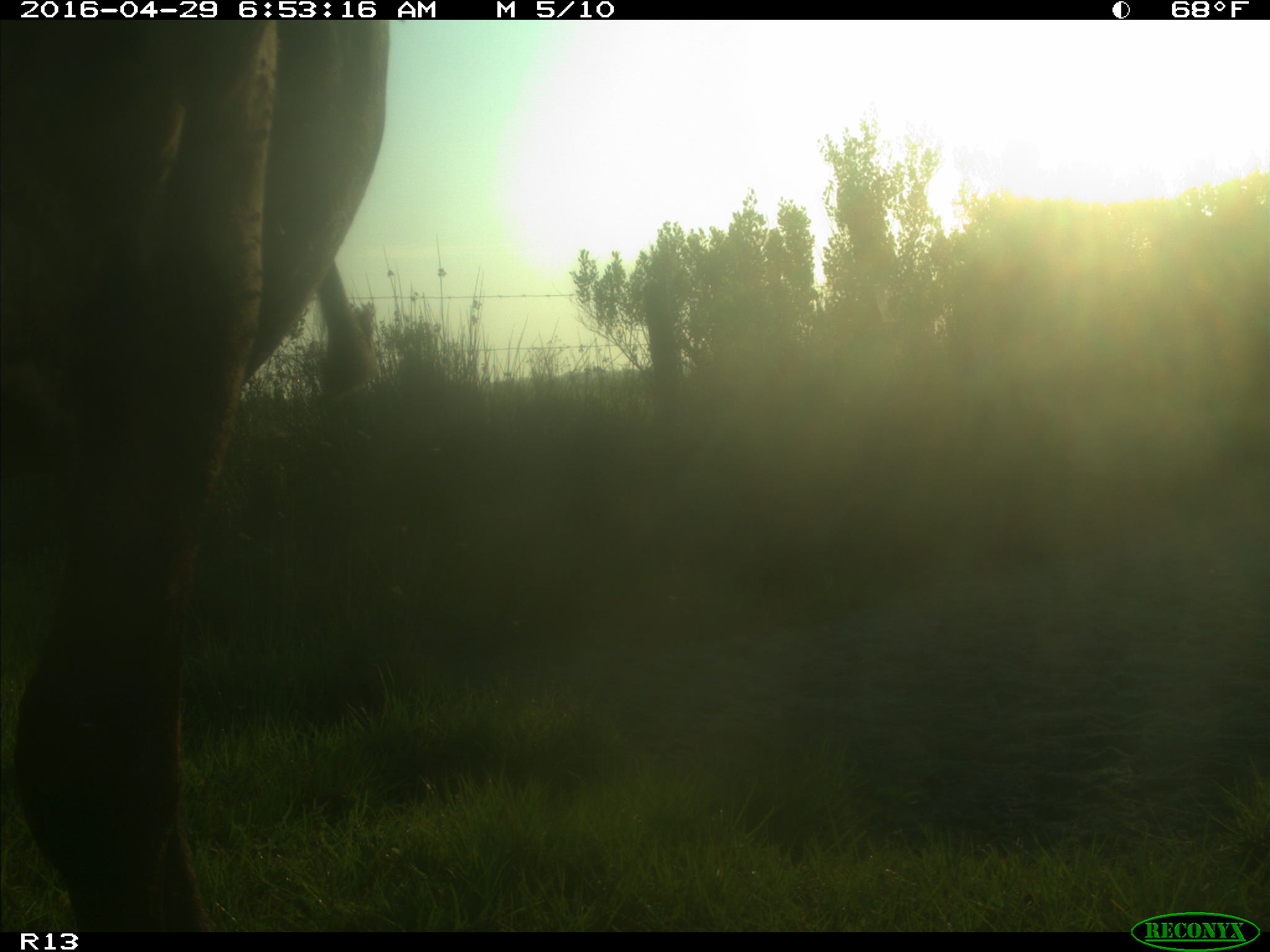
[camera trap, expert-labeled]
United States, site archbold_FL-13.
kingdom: Animalia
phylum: Chordata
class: Mammalia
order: Artiodactyla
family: Bovidae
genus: Bos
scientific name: Bos taurus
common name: domestic cow